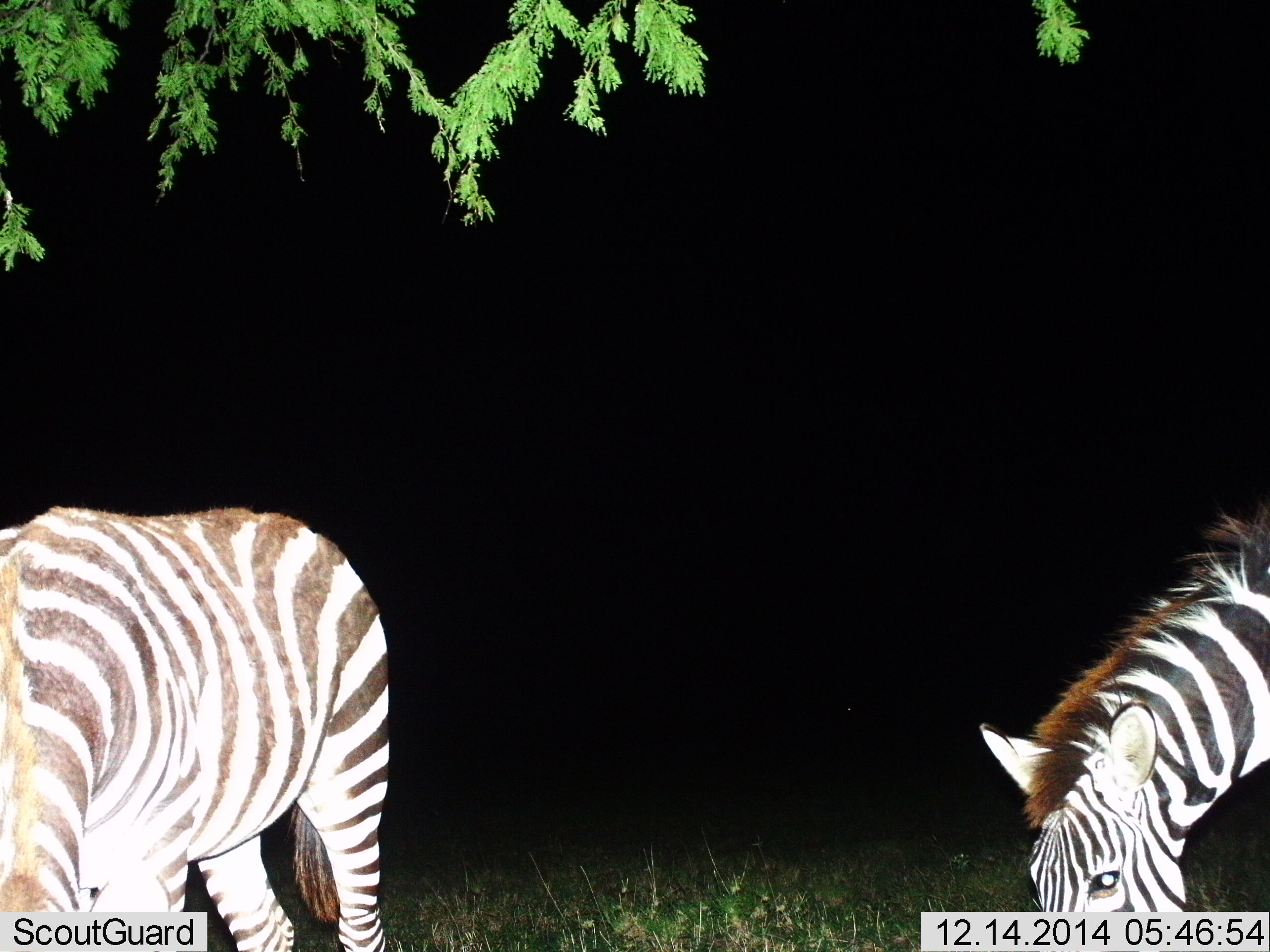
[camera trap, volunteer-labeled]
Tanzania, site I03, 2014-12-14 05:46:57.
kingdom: Animalia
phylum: Chordata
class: Mammalia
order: Perissodactyla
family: Equidae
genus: Equus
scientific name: Equus quagga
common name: plains zebra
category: zebra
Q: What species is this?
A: Zebra (plains zebra) (Equus quagga).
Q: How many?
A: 2.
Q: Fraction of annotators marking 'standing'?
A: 30%.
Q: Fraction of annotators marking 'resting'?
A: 0%.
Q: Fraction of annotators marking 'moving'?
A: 0%.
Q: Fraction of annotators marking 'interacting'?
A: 0%.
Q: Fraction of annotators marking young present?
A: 0%.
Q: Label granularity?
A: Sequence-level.